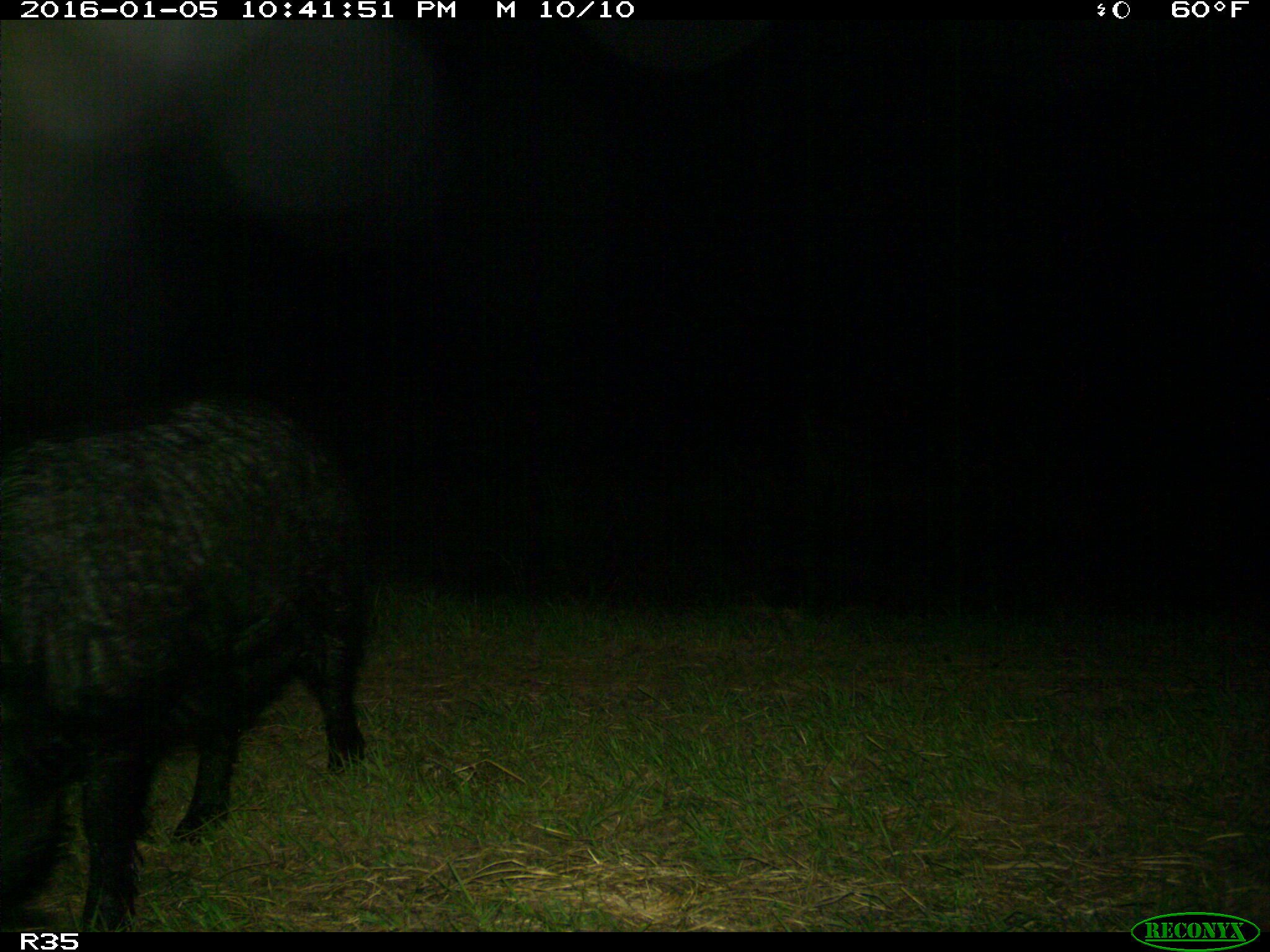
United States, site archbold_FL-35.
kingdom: Animalia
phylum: Chordata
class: Mammalia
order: Artiodactyla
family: Suidae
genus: Sus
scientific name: Sus scrofa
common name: wild boar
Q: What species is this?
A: Sus scrofa (wild boar).